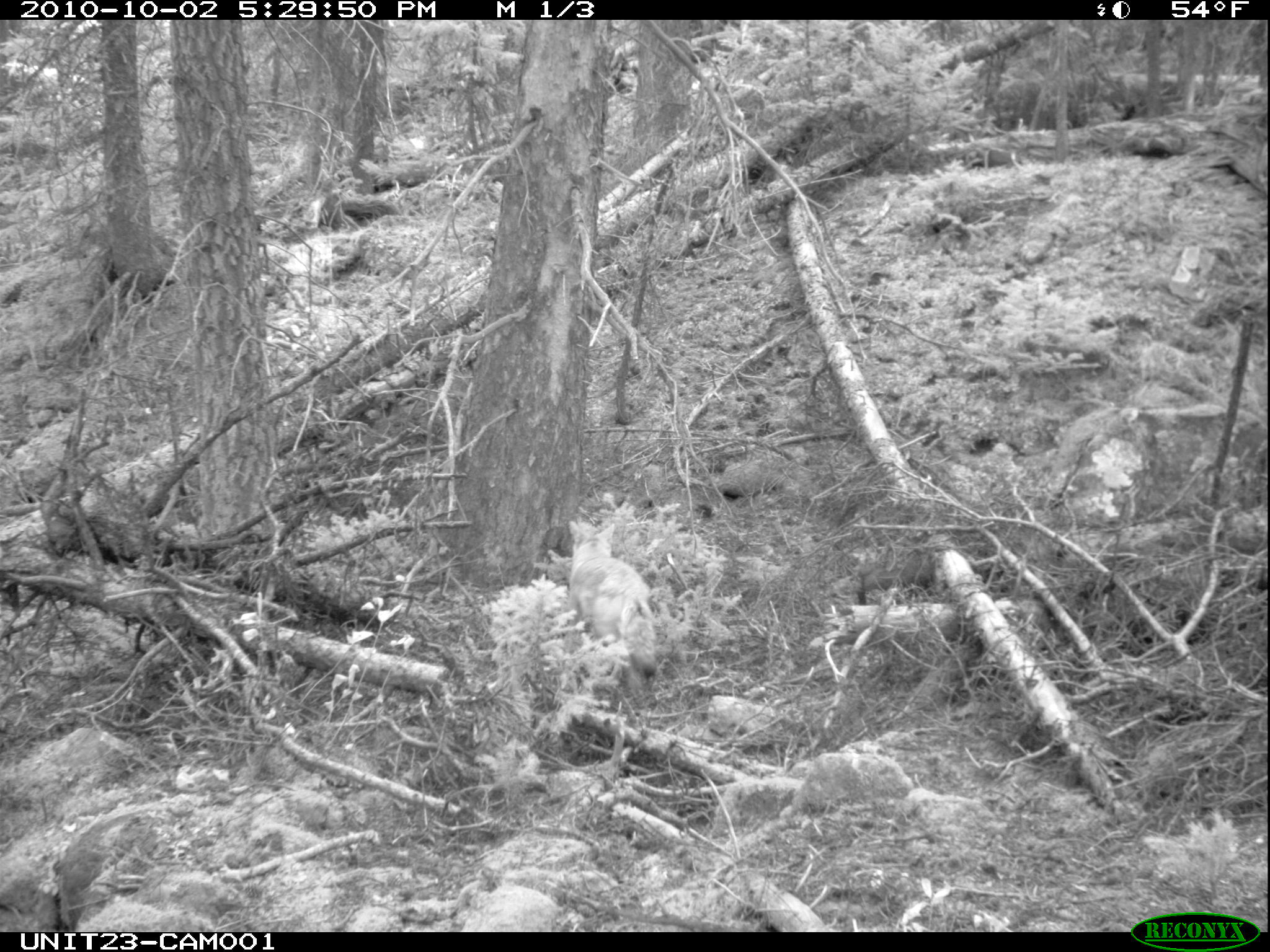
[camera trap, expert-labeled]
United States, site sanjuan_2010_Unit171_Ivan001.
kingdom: Animalia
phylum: Chordata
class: Mammalia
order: Carnivora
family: Canidae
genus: Canis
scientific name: Canis latrans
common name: coyote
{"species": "Canis latrans (coyote)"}